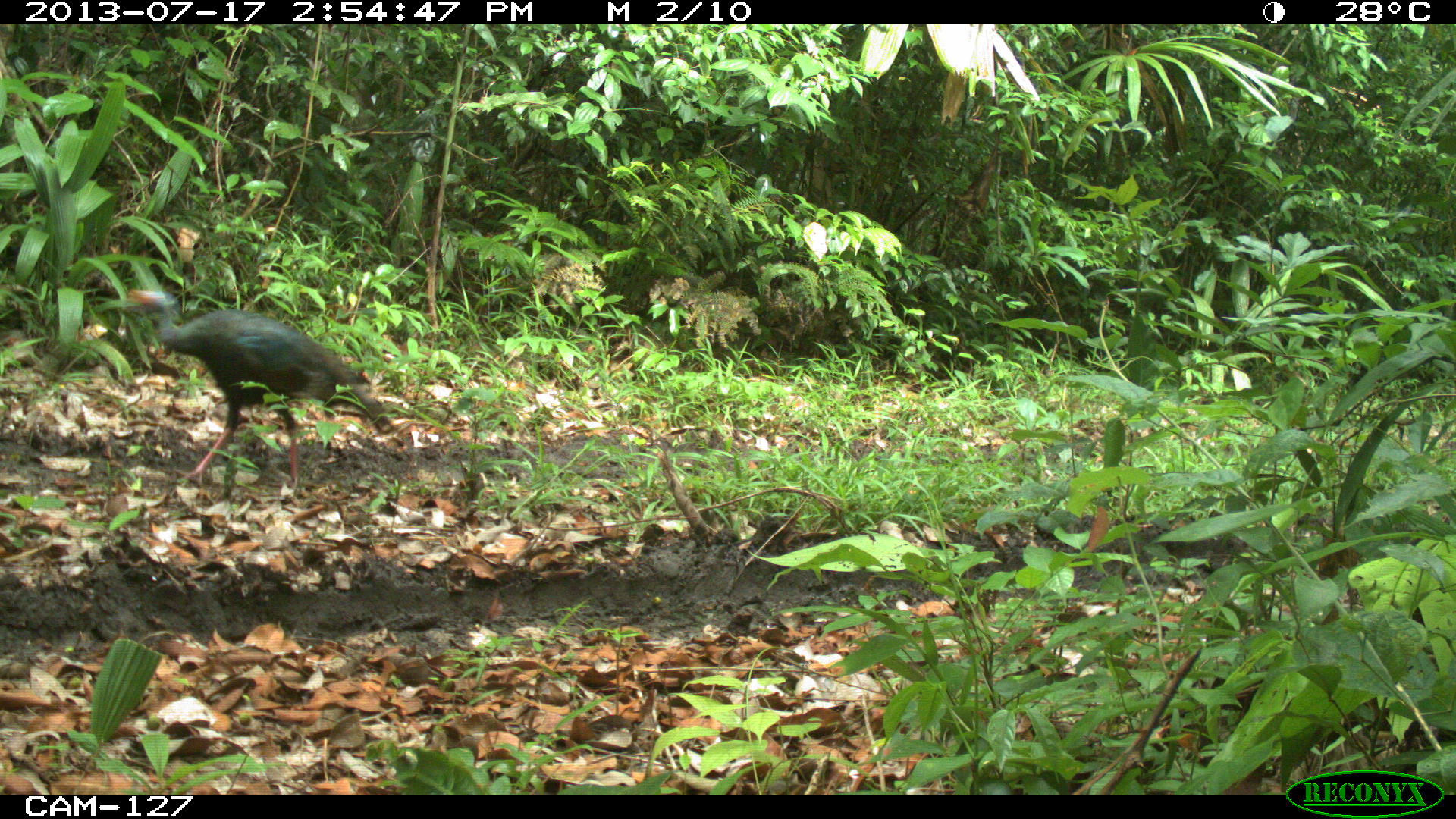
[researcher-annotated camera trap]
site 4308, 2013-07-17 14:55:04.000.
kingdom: Animalia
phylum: Chordata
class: Aves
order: Galliformes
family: Phasianidae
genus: Meleagris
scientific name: Meleagris ocellata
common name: ocellated turkey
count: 1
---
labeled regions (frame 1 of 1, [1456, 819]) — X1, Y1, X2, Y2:
meleagris ocellata: 126, 287, 396, 503